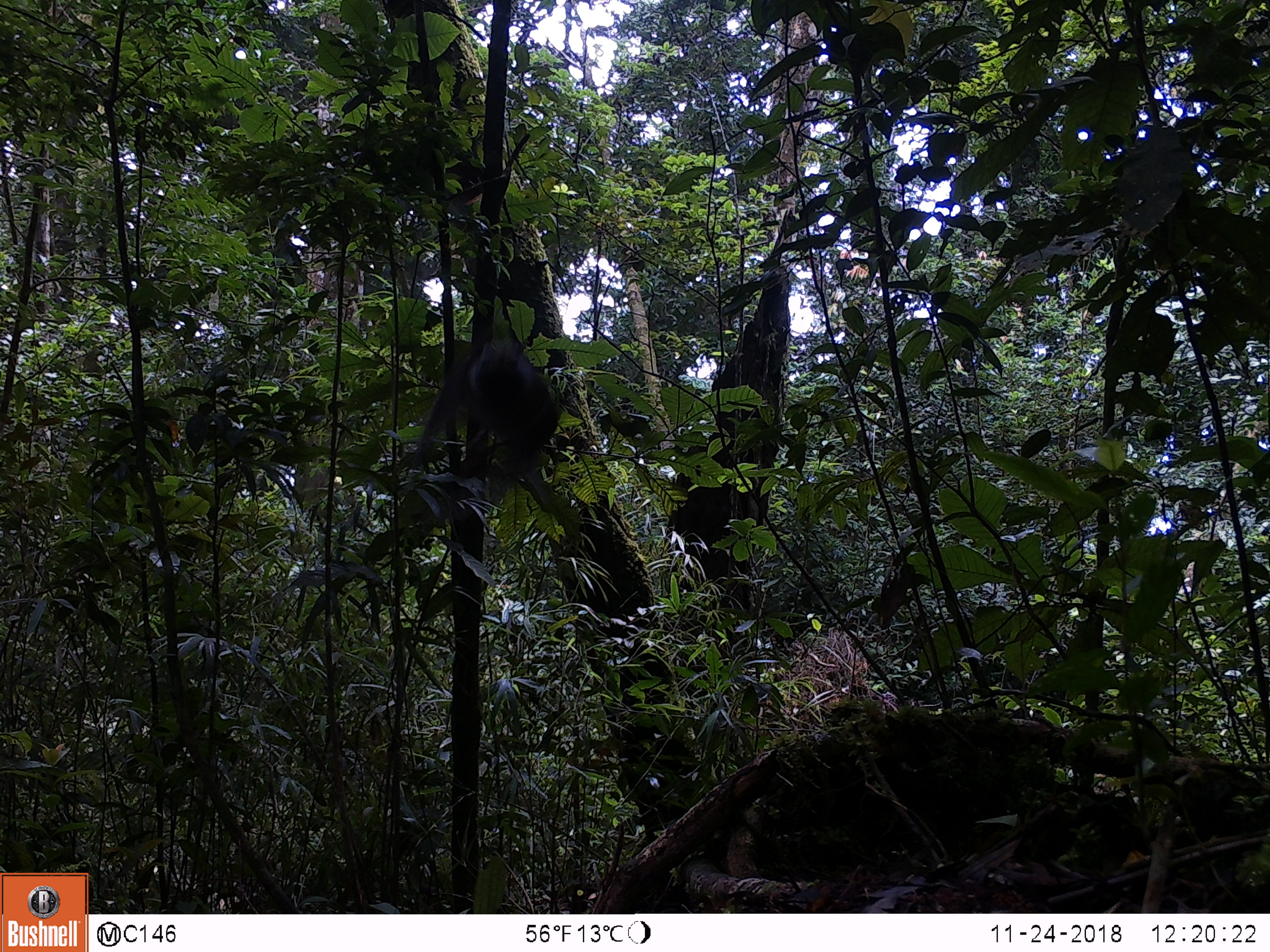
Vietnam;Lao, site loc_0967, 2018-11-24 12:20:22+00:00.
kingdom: Animalia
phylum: Chordata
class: Aves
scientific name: Aves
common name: bird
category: unidentified bird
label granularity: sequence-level